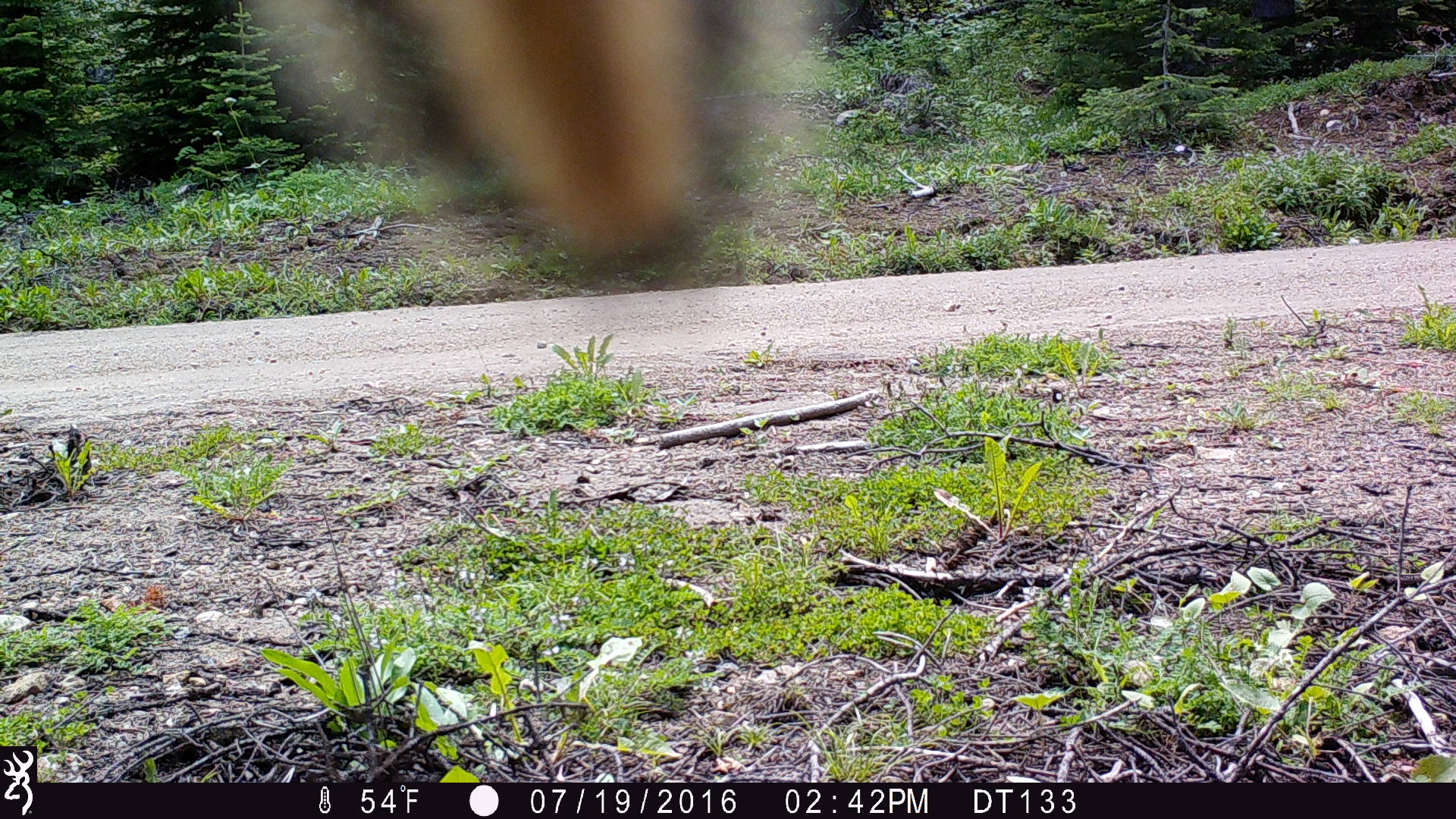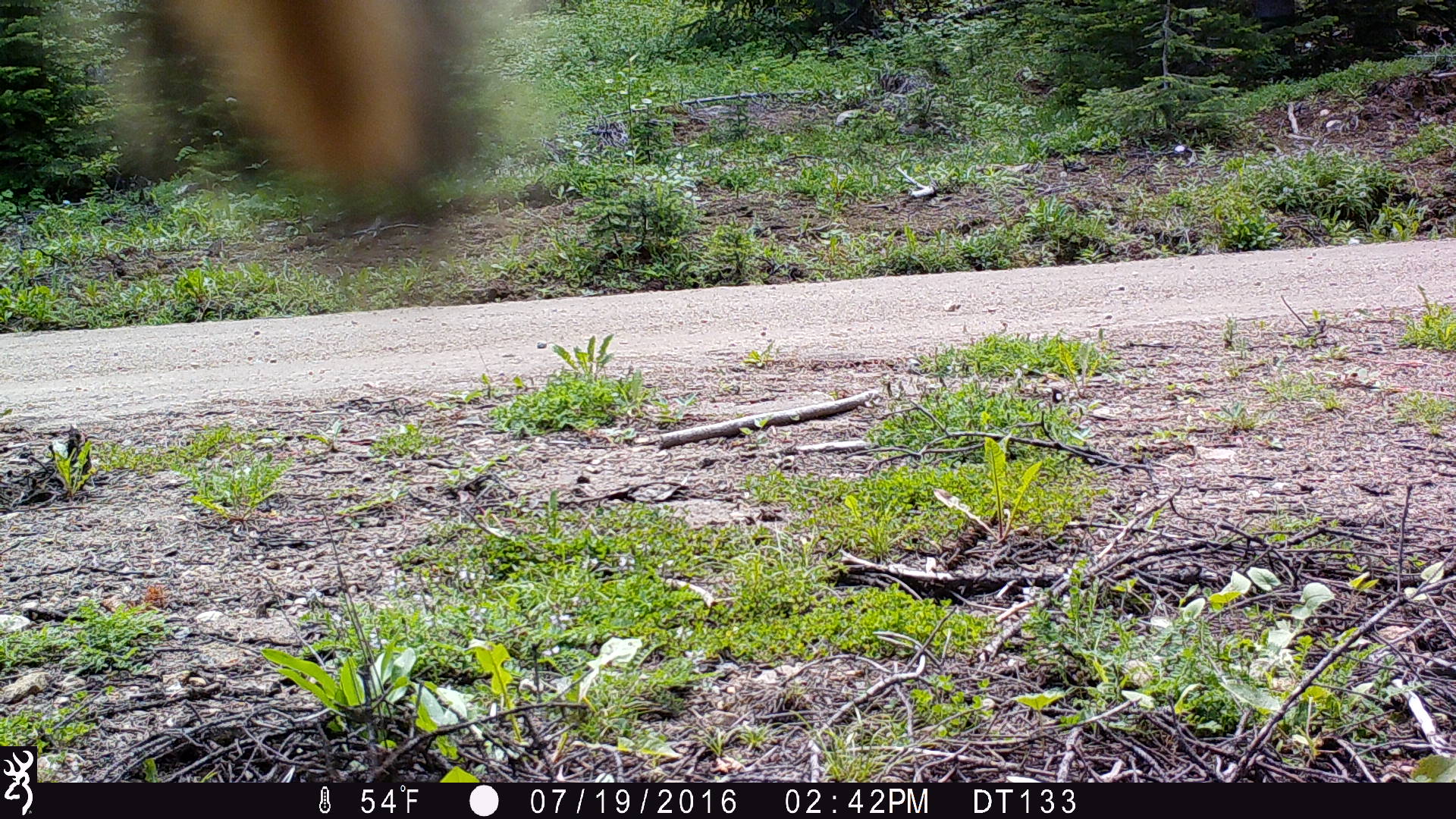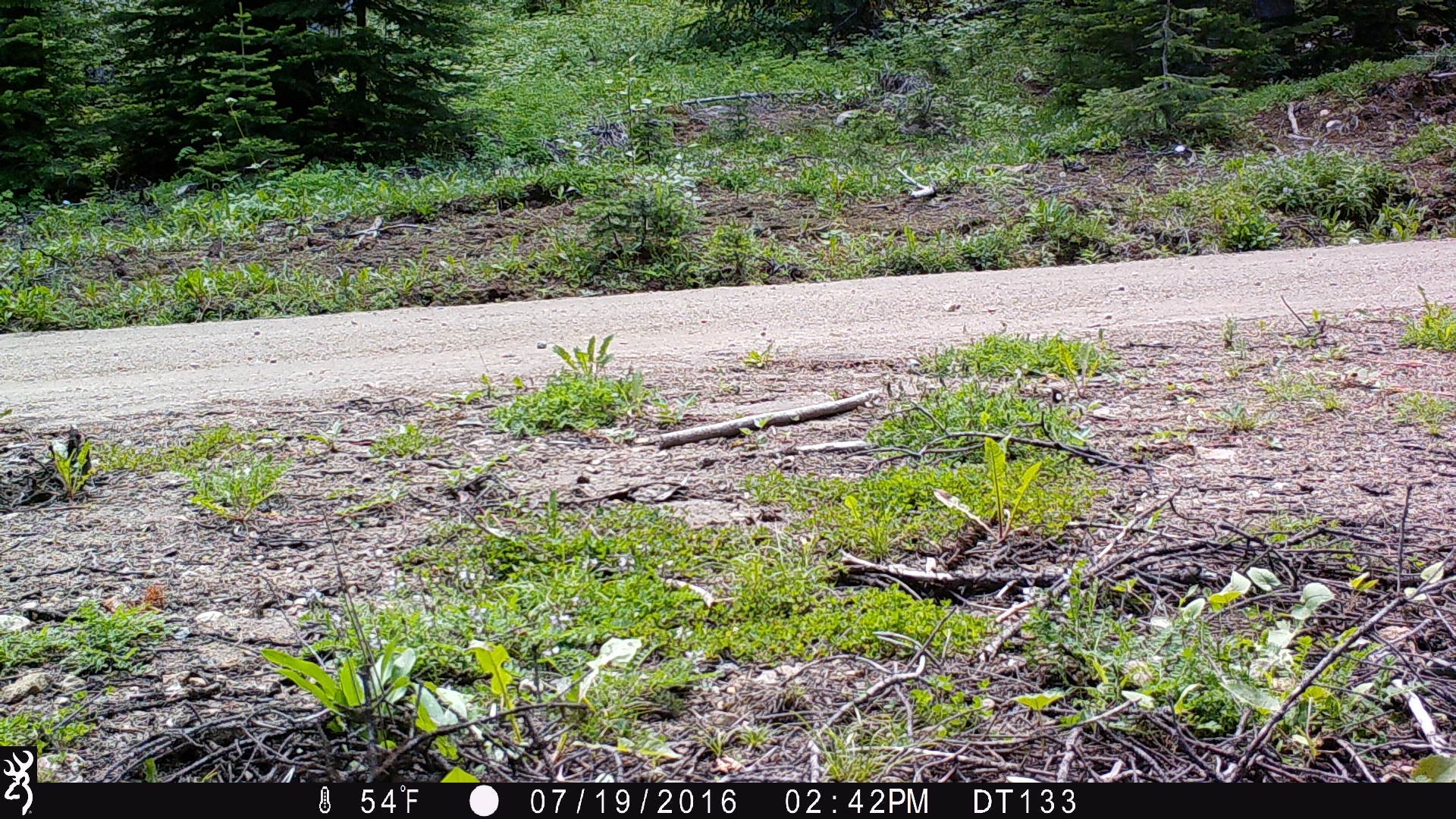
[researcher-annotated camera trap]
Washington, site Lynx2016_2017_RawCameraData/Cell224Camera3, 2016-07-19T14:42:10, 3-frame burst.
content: unidentified animal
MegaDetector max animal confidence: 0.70